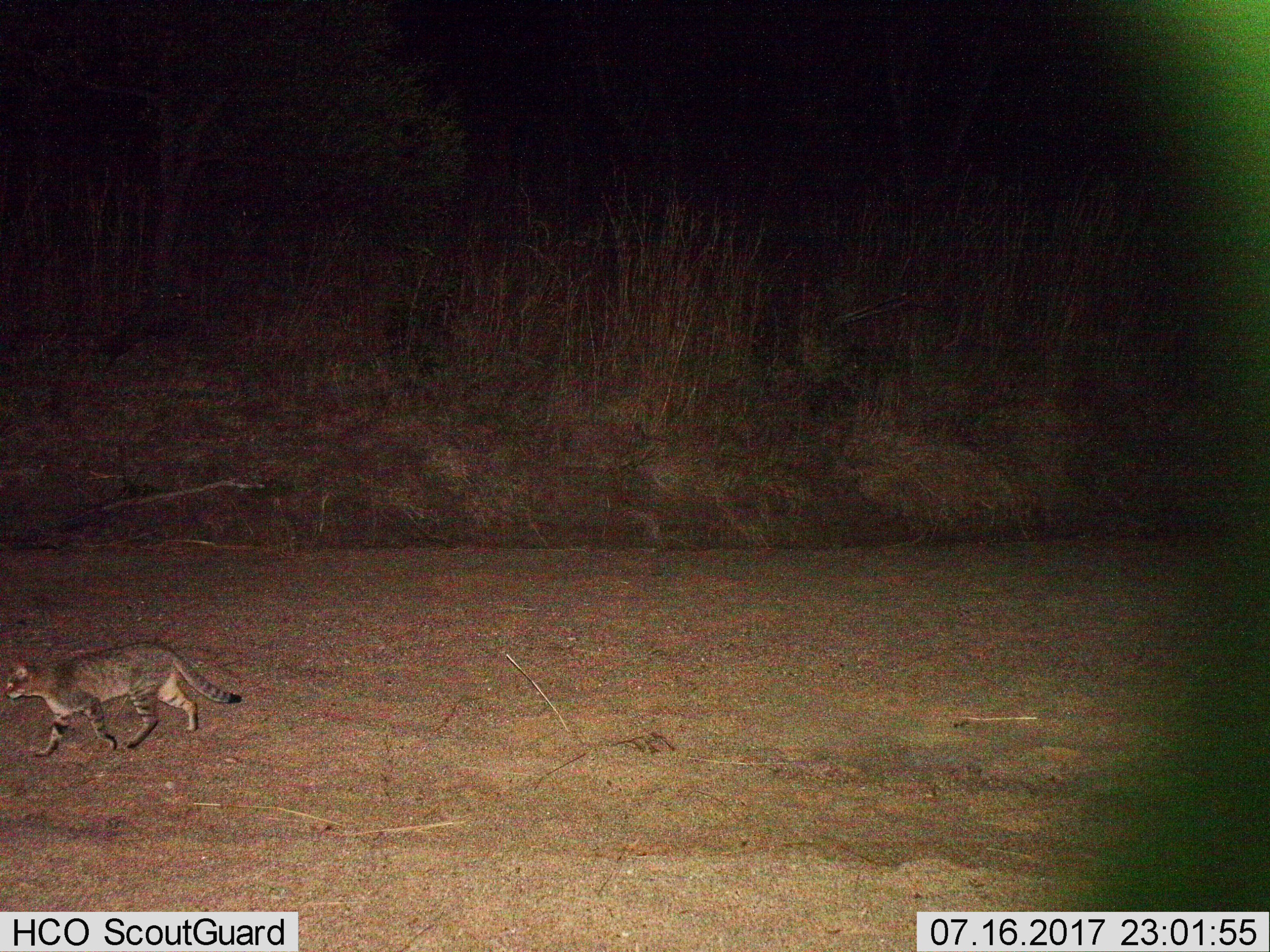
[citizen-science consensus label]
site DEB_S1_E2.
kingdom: Animalia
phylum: Chordata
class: Mammalia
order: Carnivora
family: Felidae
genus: Felis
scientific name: Felis lybica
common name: african wild cat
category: africanwildcat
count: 1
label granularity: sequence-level